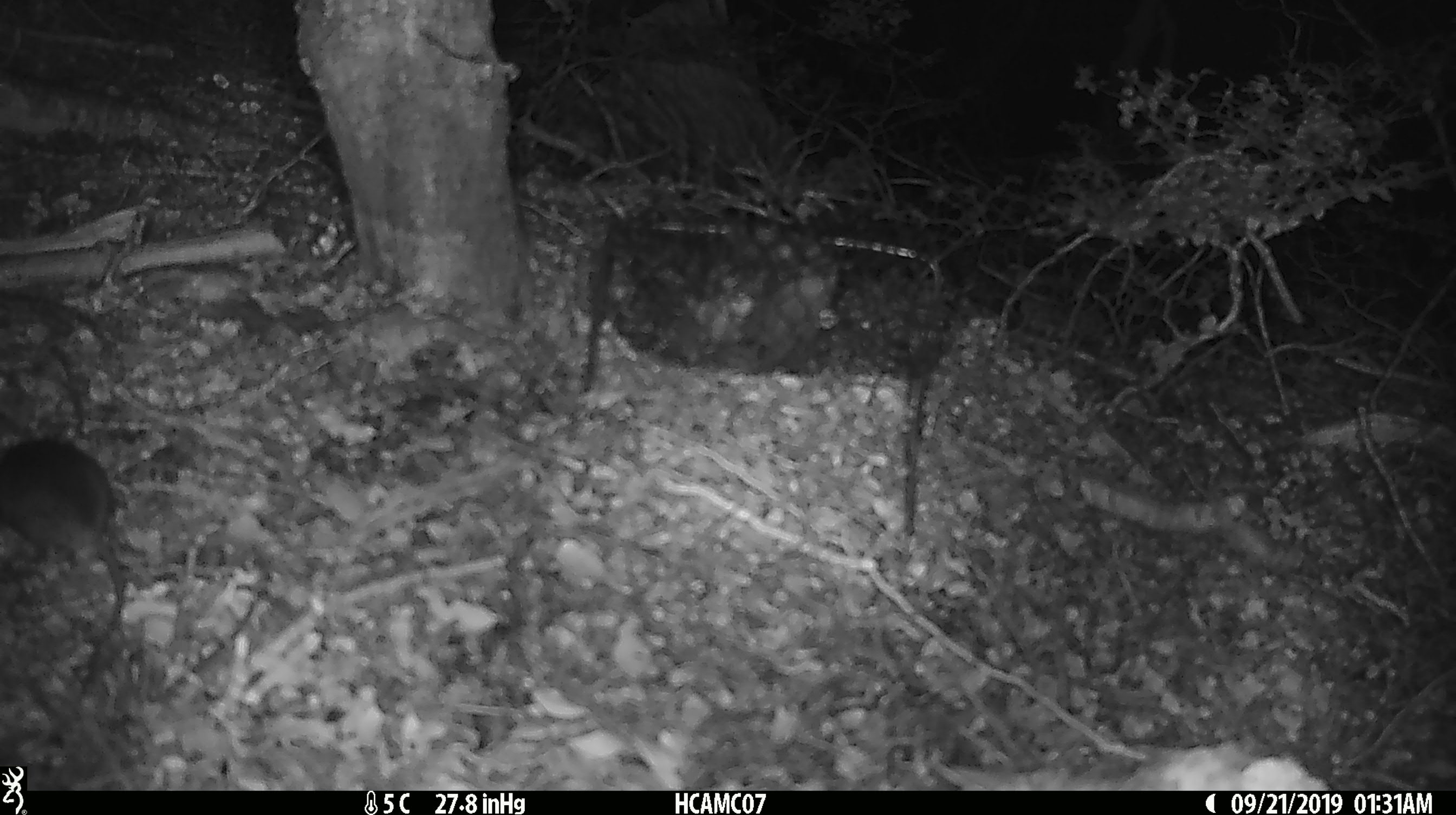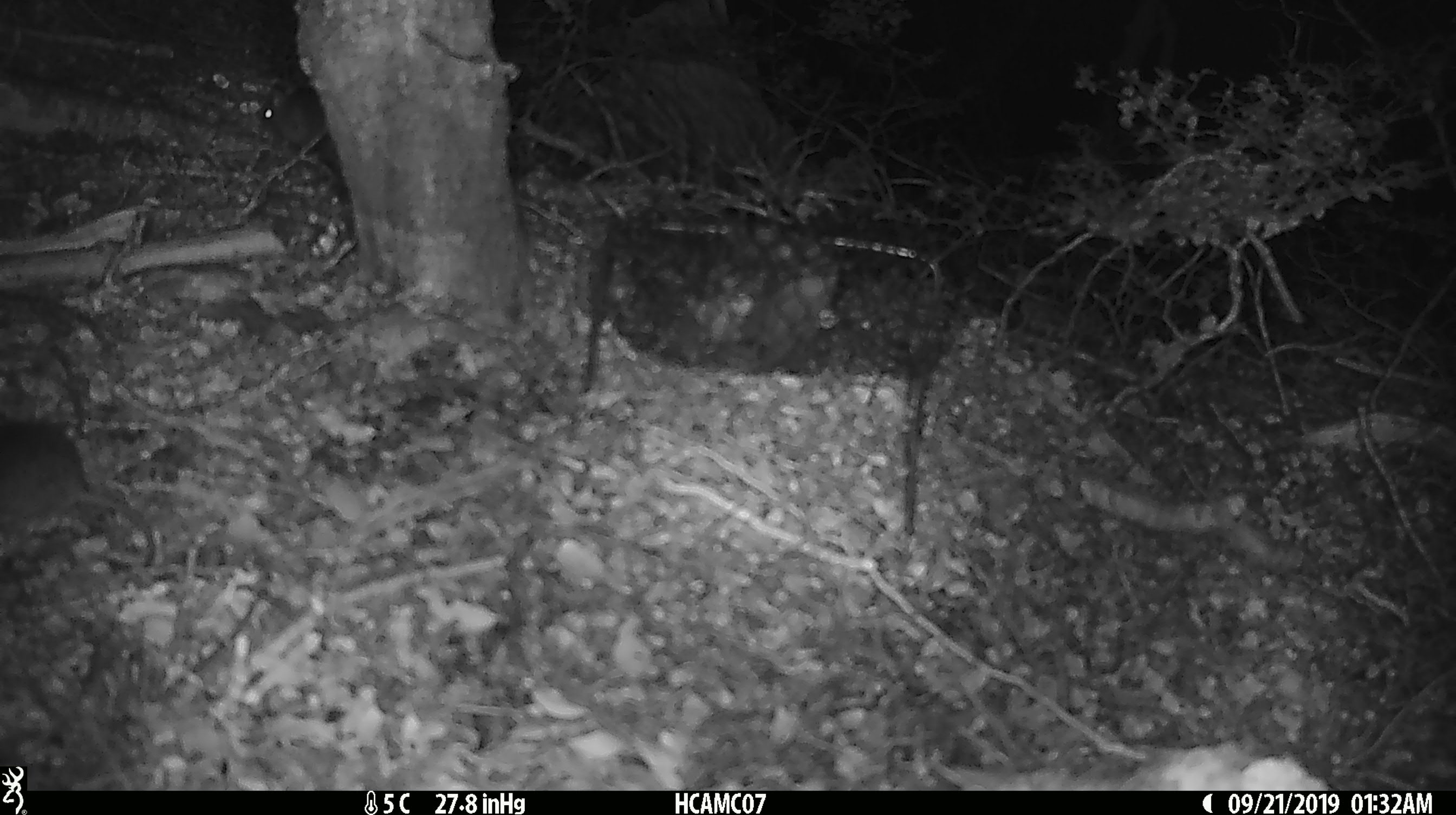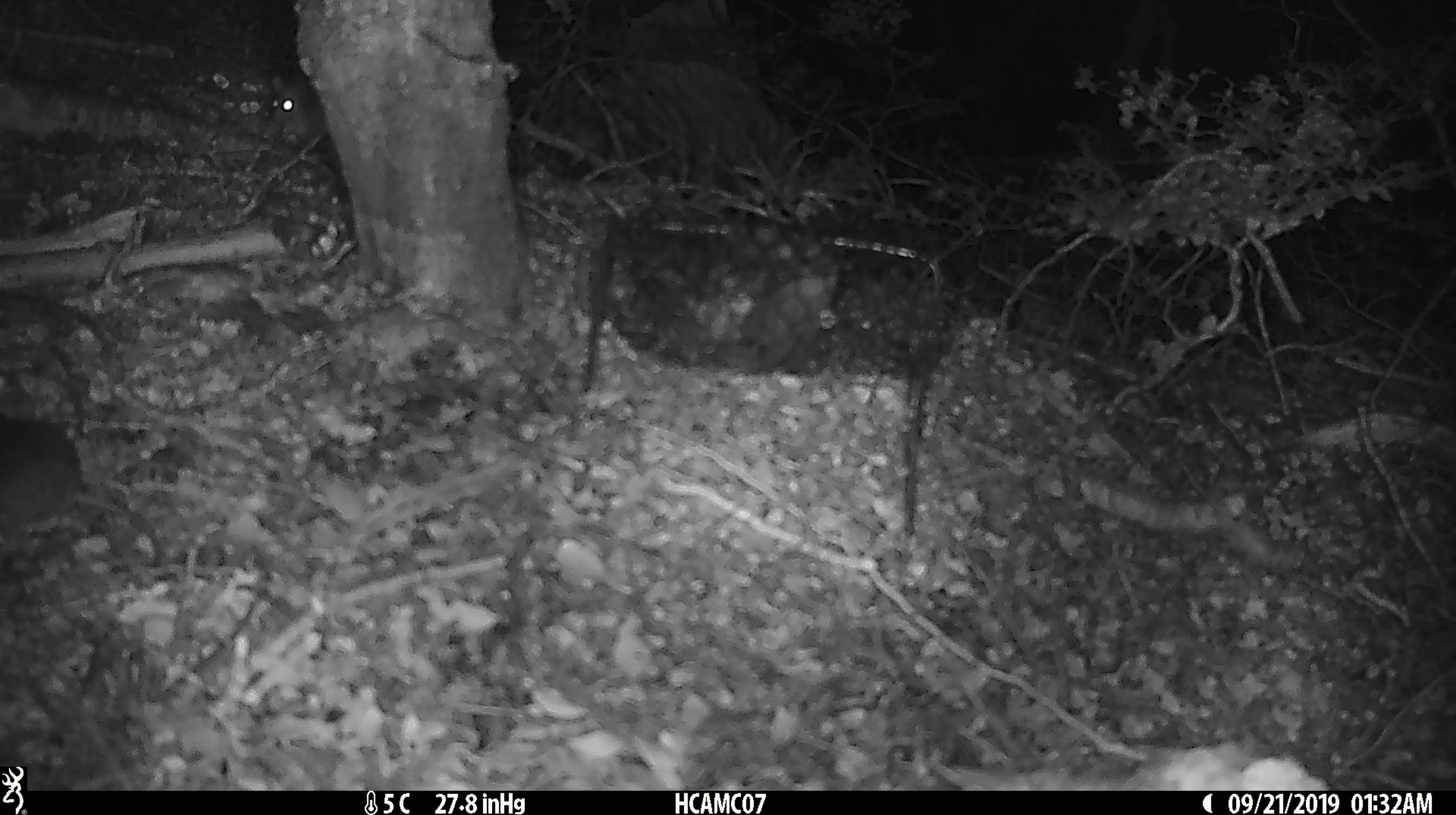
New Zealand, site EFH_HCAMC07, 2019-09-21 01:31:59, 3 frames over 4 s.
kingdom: Animalia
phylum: Chordata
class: Mammalia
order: Rodentia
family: Muridae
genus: Mus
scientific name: Mus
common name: mouse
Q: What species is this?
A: Mouse (Mus).